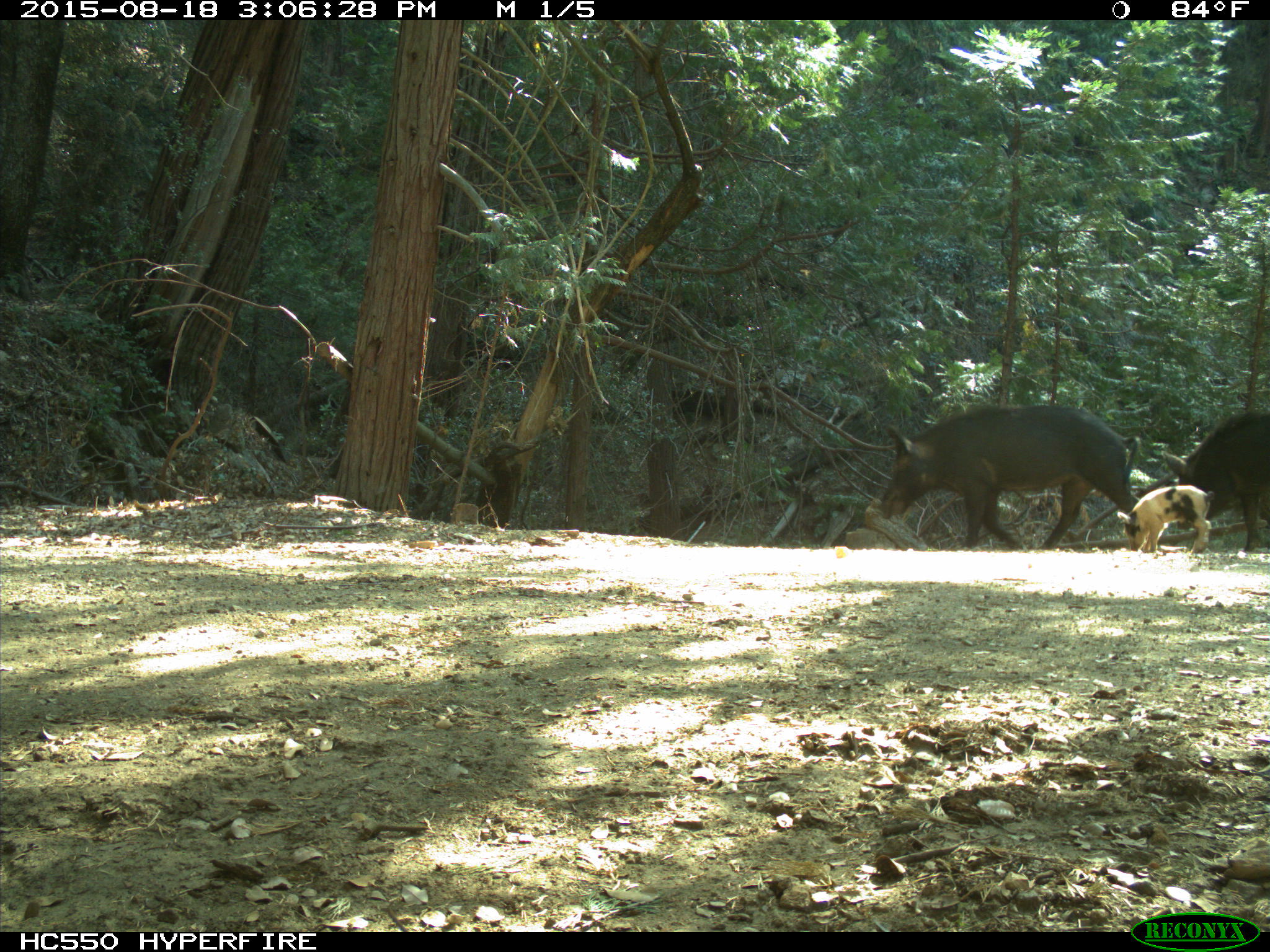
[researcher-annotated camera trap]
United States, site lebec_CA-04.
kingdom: Animalia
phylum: Chordata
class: Mammalia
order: Artiodactyla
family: Suidae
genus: Sus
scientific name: Sus scrofa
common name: wild boar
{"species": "Sus scrofa (wild boar)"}